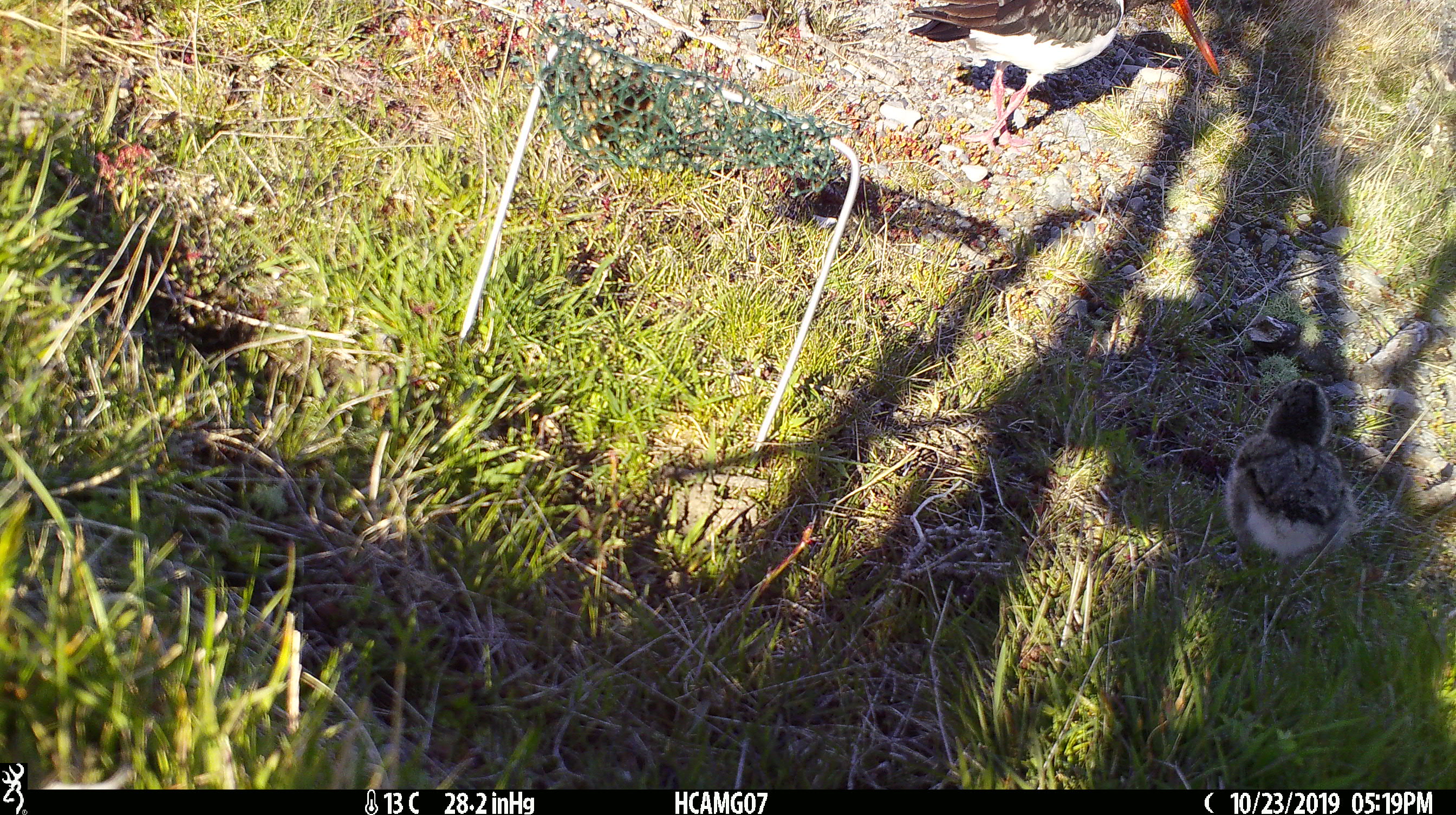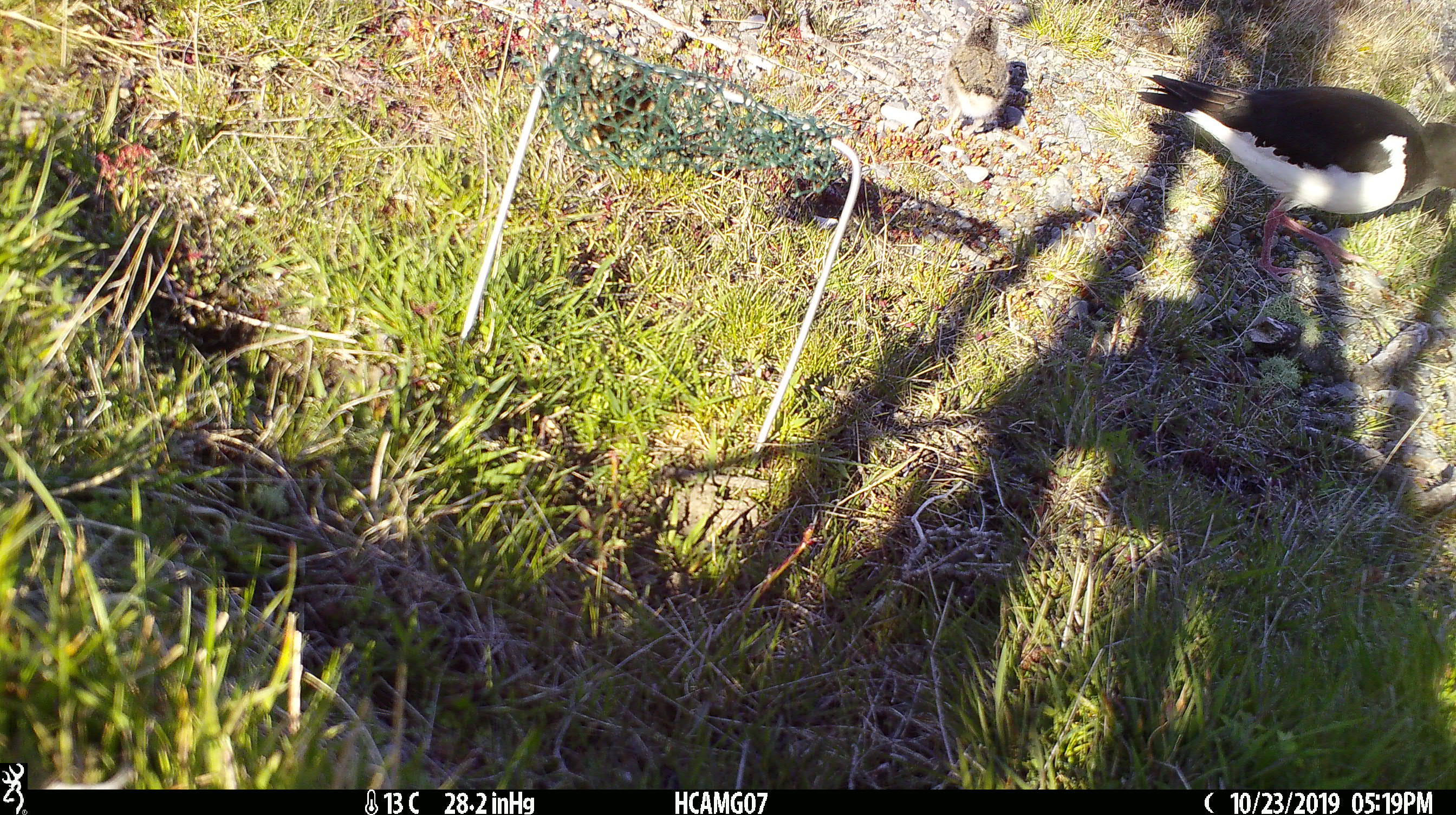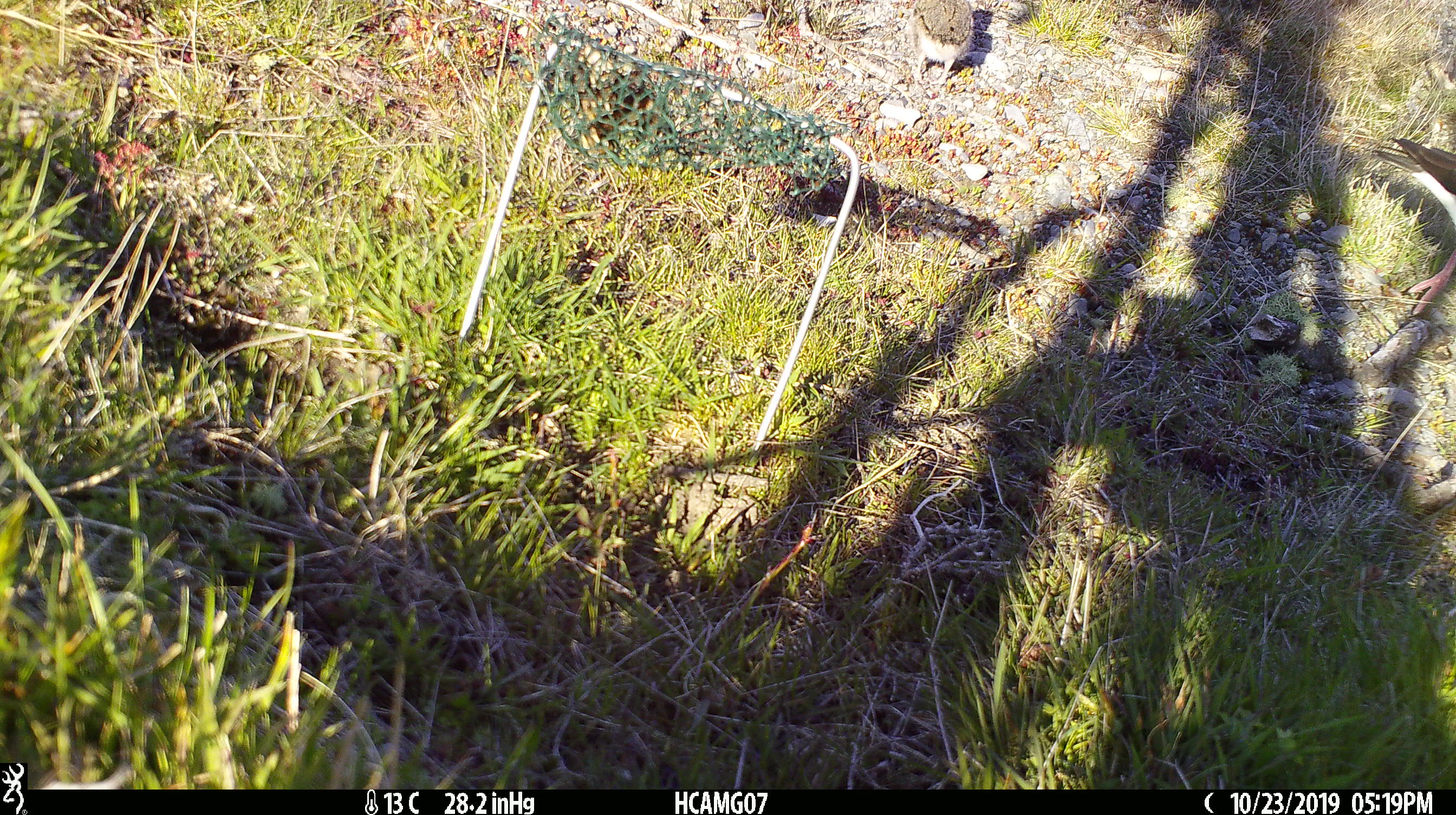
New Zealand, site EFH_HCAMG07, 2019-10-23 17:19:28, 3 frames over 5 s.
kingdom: Animalia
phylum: Chordata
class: Aves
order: Charadriiformes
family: Haematopodidae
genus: Haematopus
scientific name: Haematopus unicolor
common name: variable oystercatcher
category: oystercatcher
Oystercatcher (variable oystercatcher) (Haematopus unicolor).